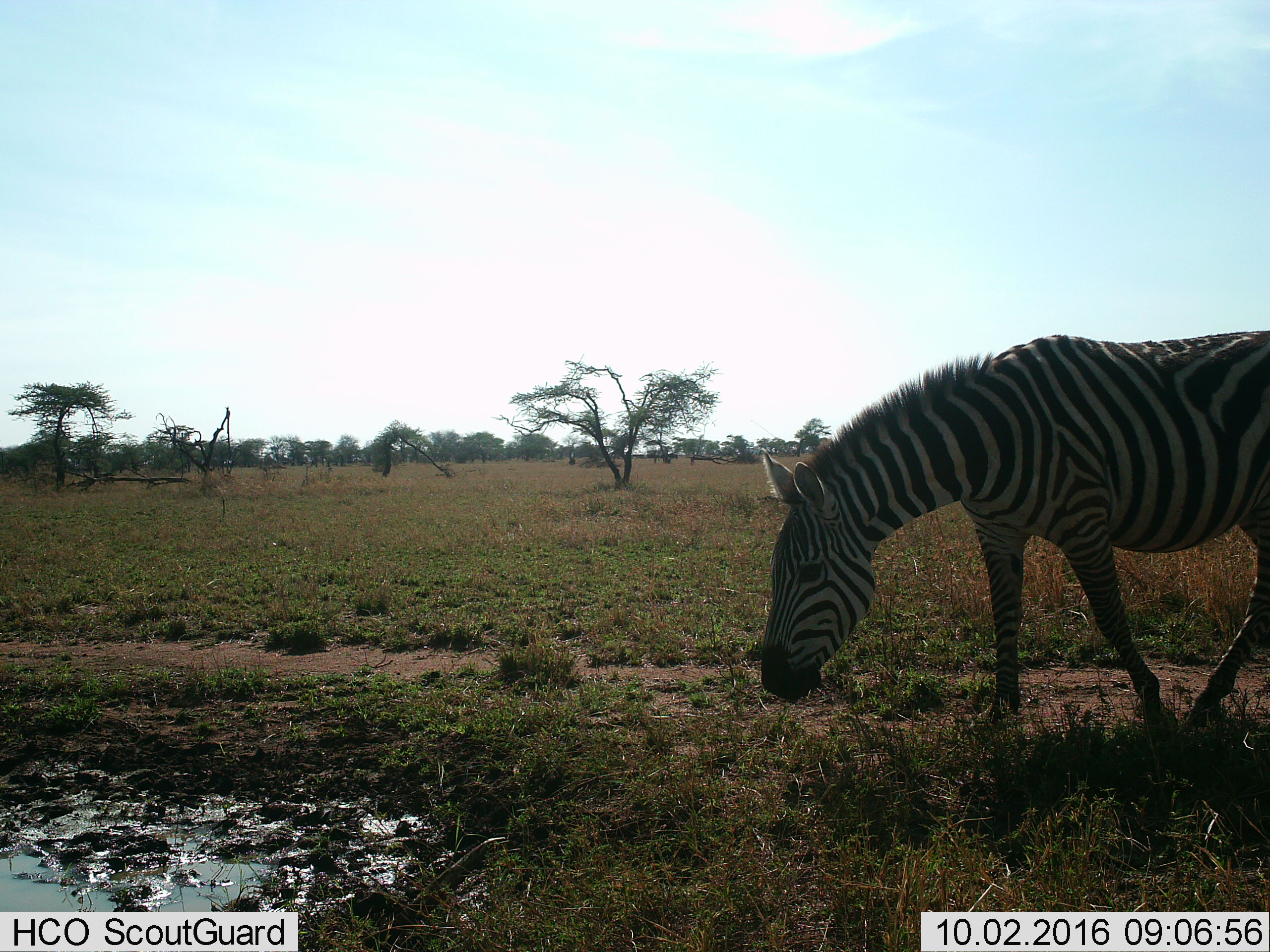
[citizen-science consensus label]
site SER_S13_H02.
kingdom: Animalia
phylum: Chordata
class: Mammalia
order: Perissodactyla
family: Equidae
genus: Equus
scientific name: Equus quagga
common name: plains zebra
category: zebraplains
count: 1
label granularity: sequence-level